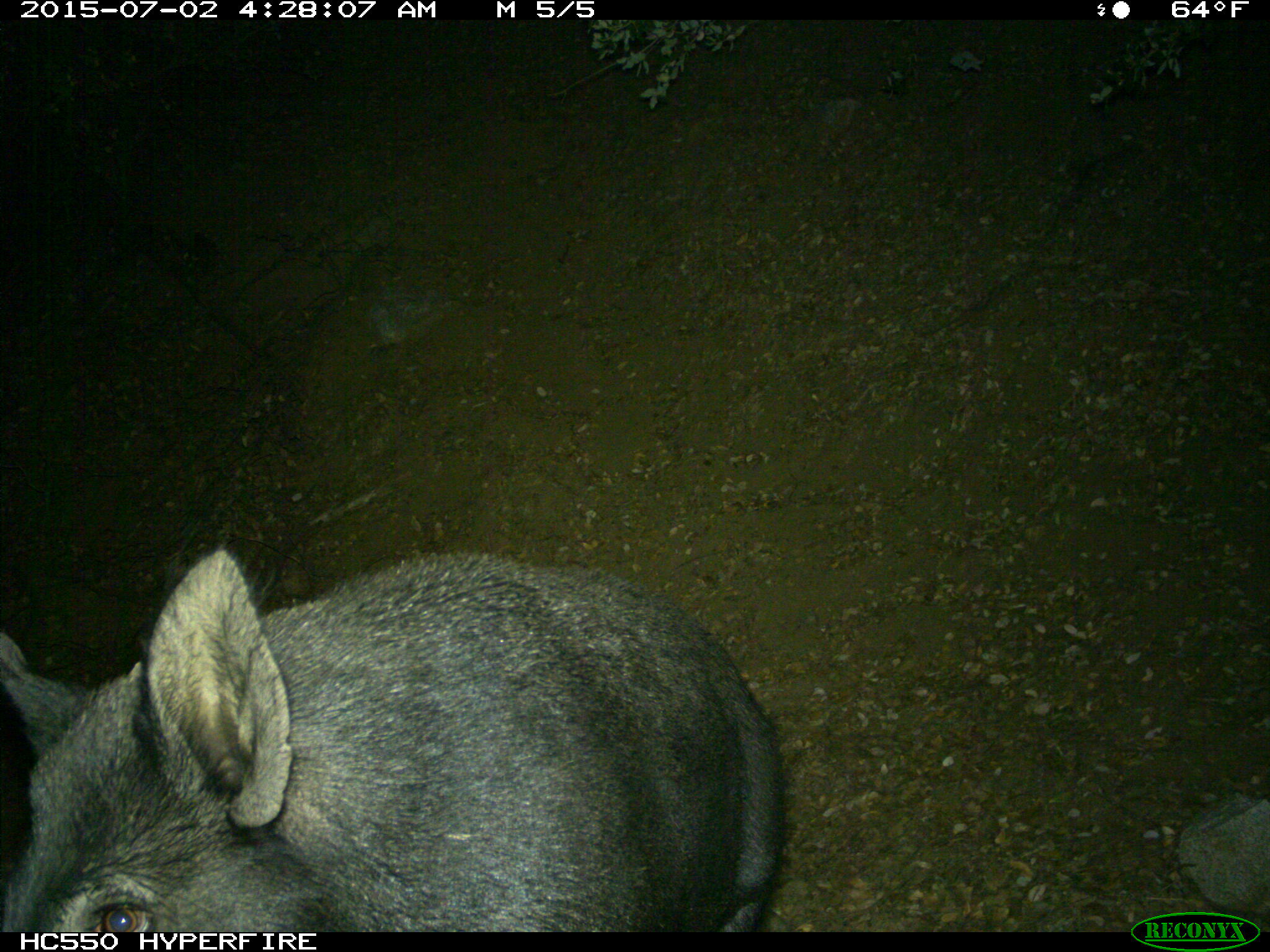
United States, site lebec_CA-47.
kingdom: Animalia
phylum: Chordata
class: Mammalia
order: Artiodactyla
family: Suidae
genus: Sus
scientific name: Sus scrofa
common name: wild boar